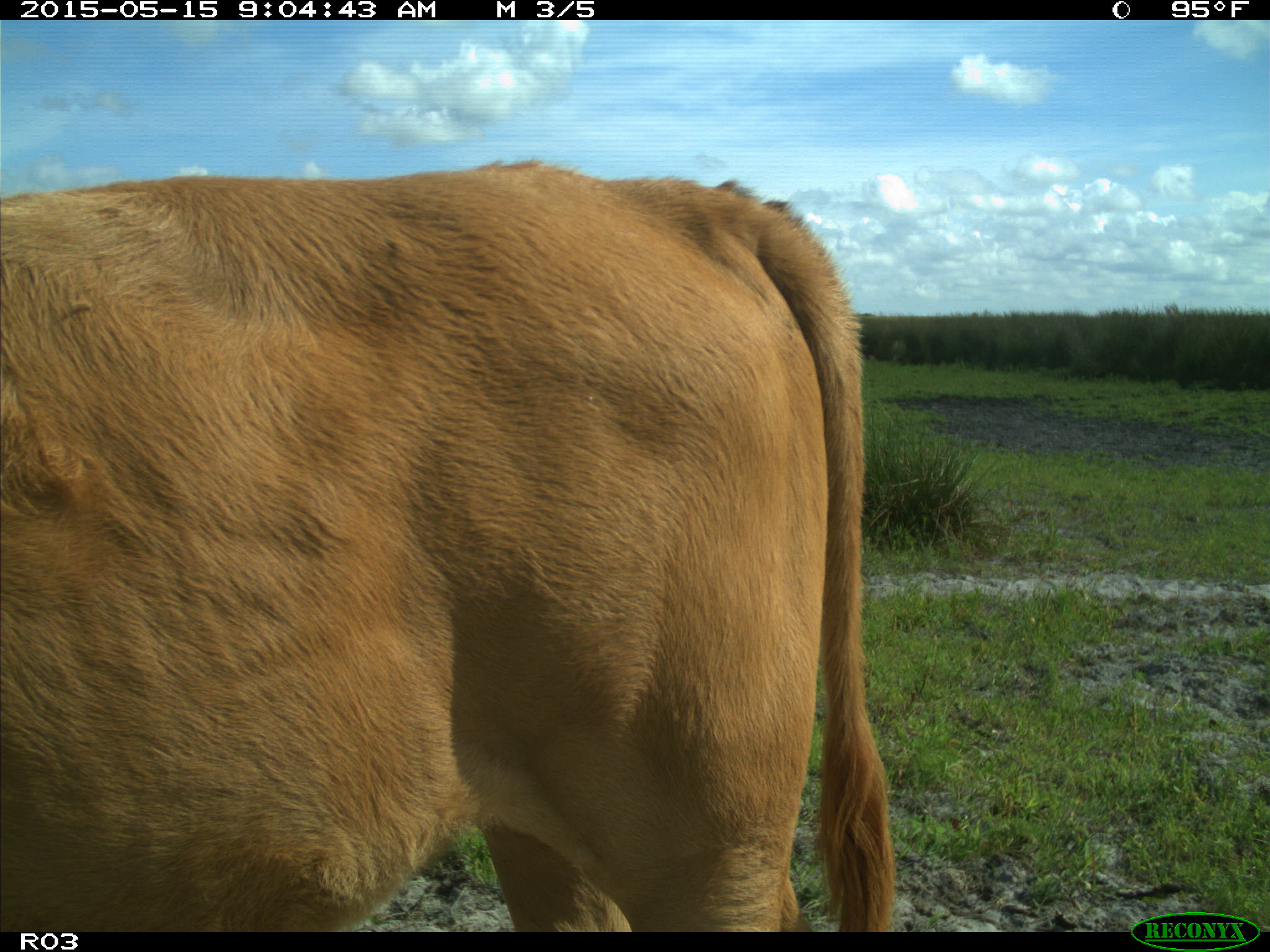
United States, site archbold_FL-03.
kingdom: Animalia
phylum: Chordata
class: Mammalia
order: Artiodactyla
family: Bovidae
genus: Bos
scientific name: Bos taurus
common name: domestic cow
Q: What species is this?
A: Bos taurus (domestic cow).